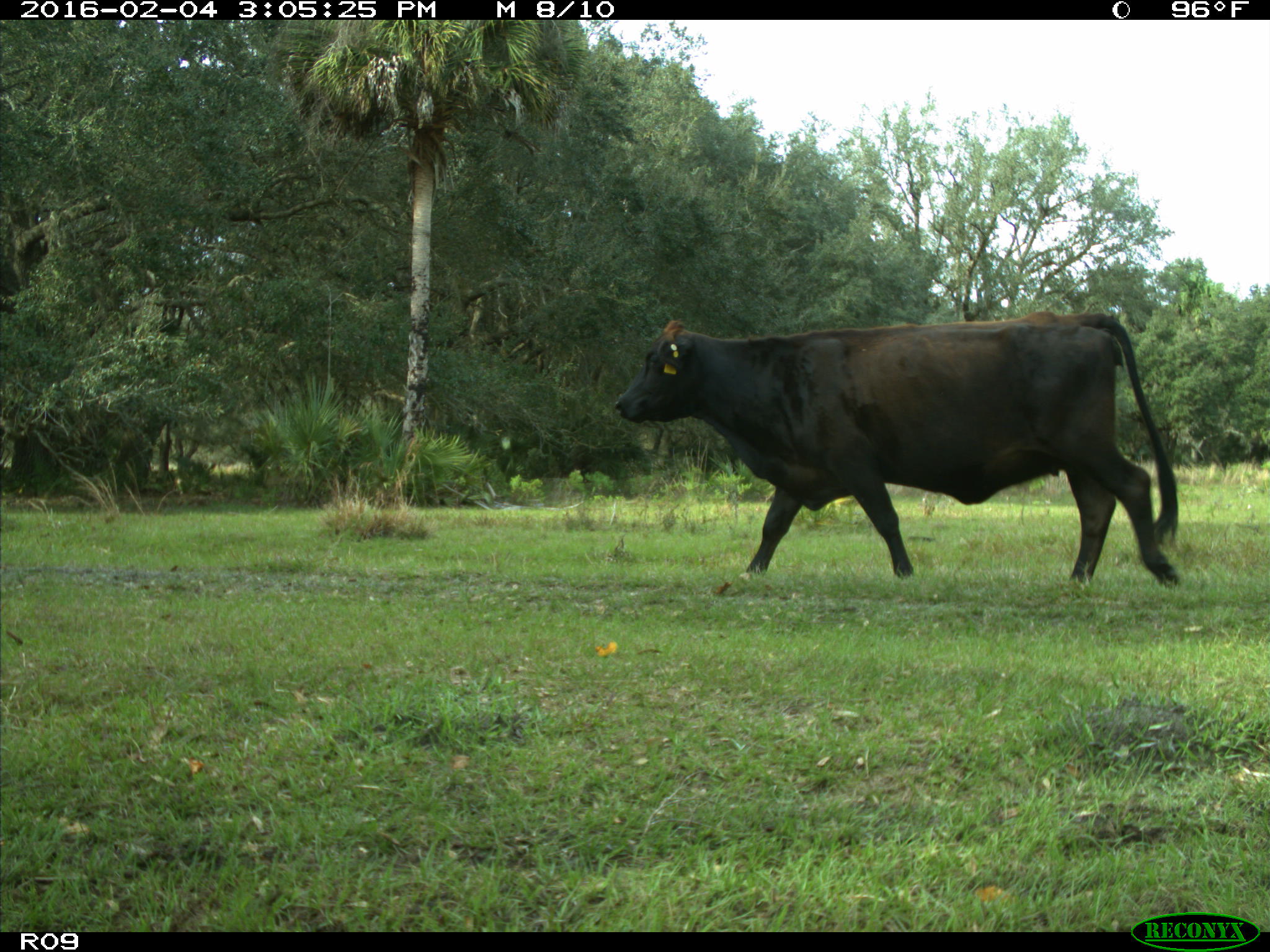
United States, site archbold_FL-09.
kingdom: Animalia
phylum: Chordata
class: Mammalia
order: Artiodactyla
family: Bovidae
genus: Bos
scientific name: Bos taurus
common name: domestic cow